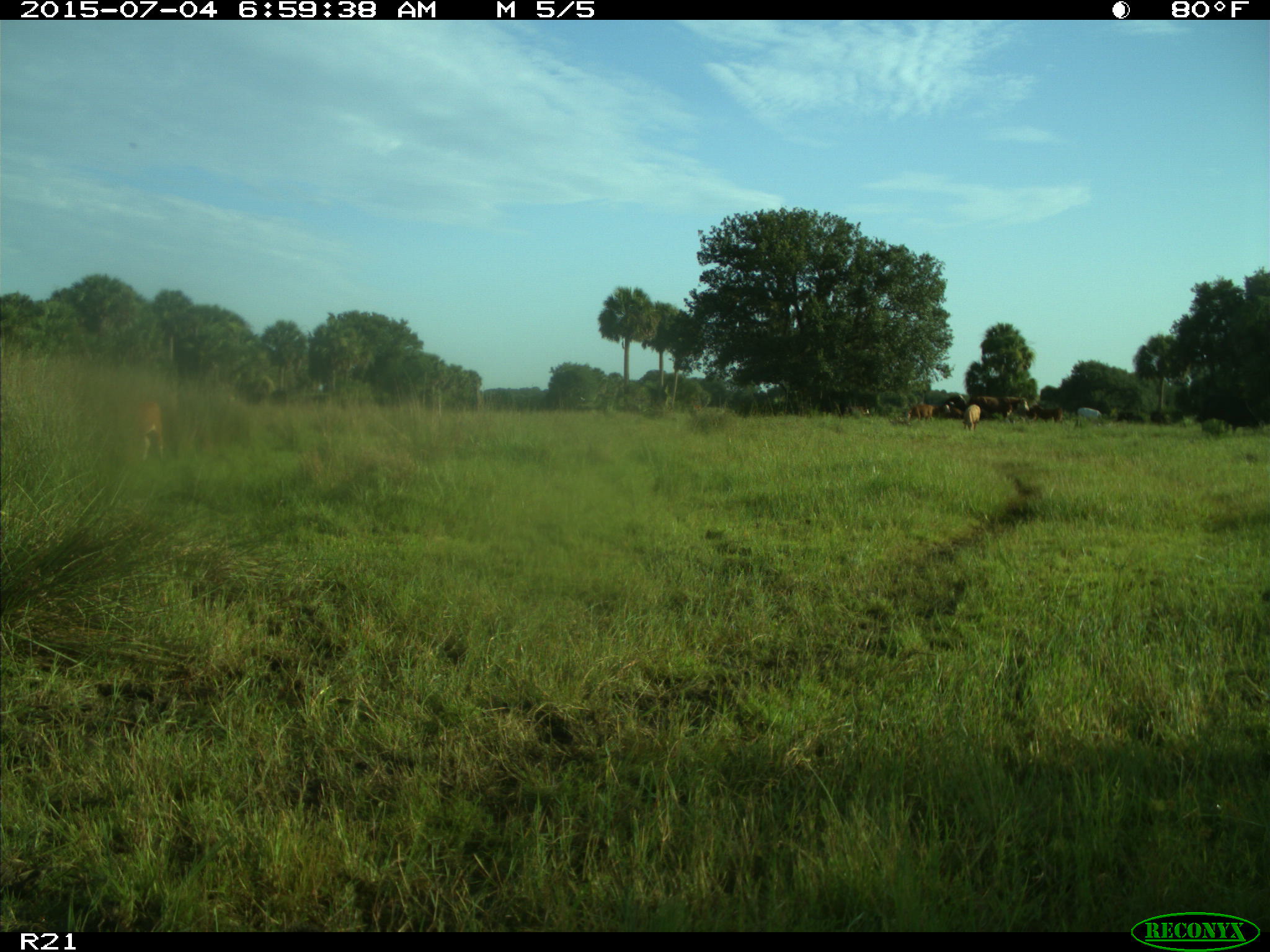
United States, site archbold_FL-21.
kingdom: Animalia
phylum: Chordata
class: Mammalia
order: Artiodactyla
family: Bovidae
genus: Bos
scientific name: Bos taurus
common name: domestic cow